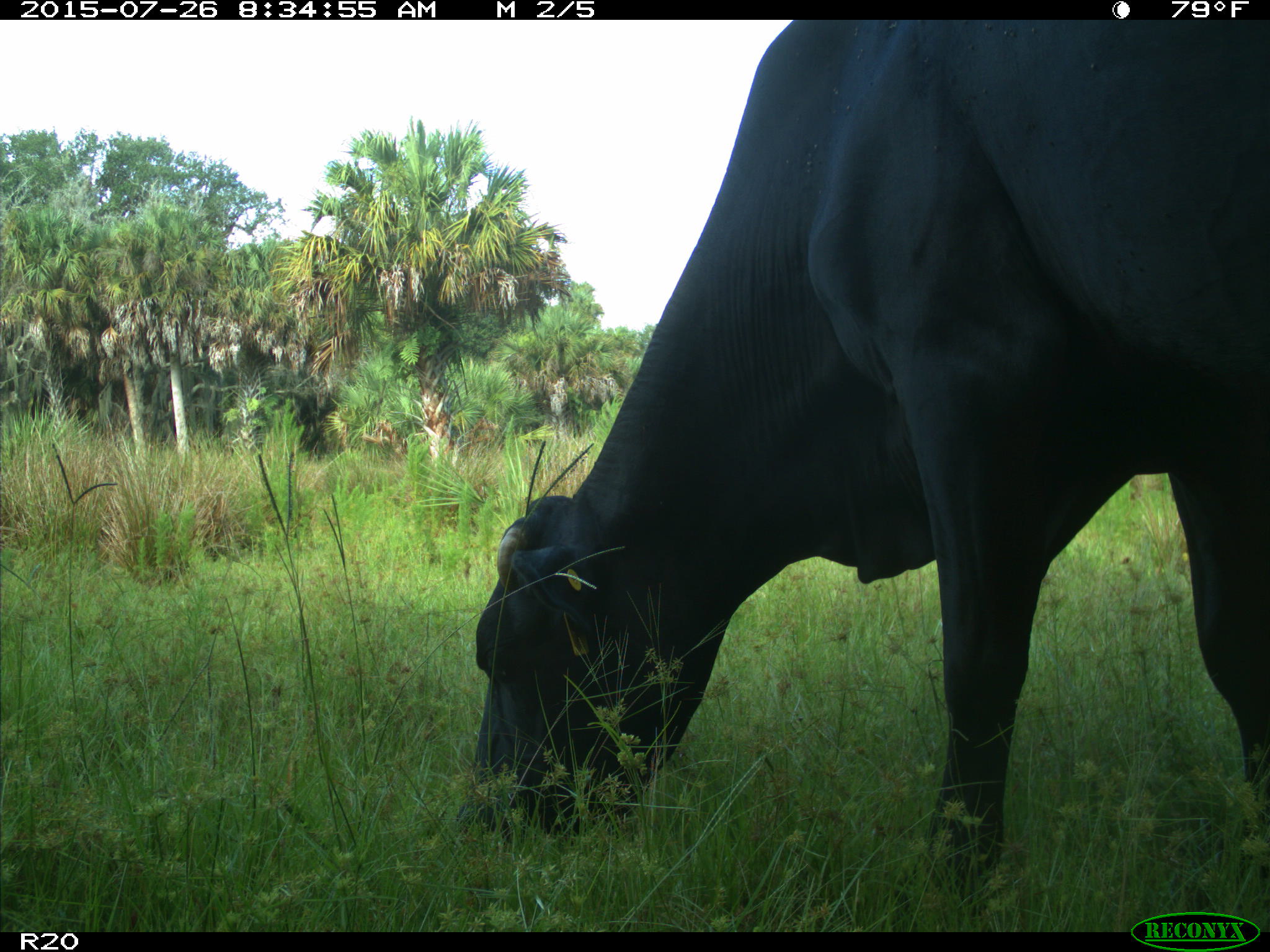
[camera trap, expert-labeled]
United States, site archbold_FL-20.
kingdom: Animalia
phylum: Chordata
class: Mammalia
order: Artiodactyla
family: Bovidae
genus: Bos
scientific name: Bos taurus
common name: domestic cow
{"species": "Bos taurus (domestic cow)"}